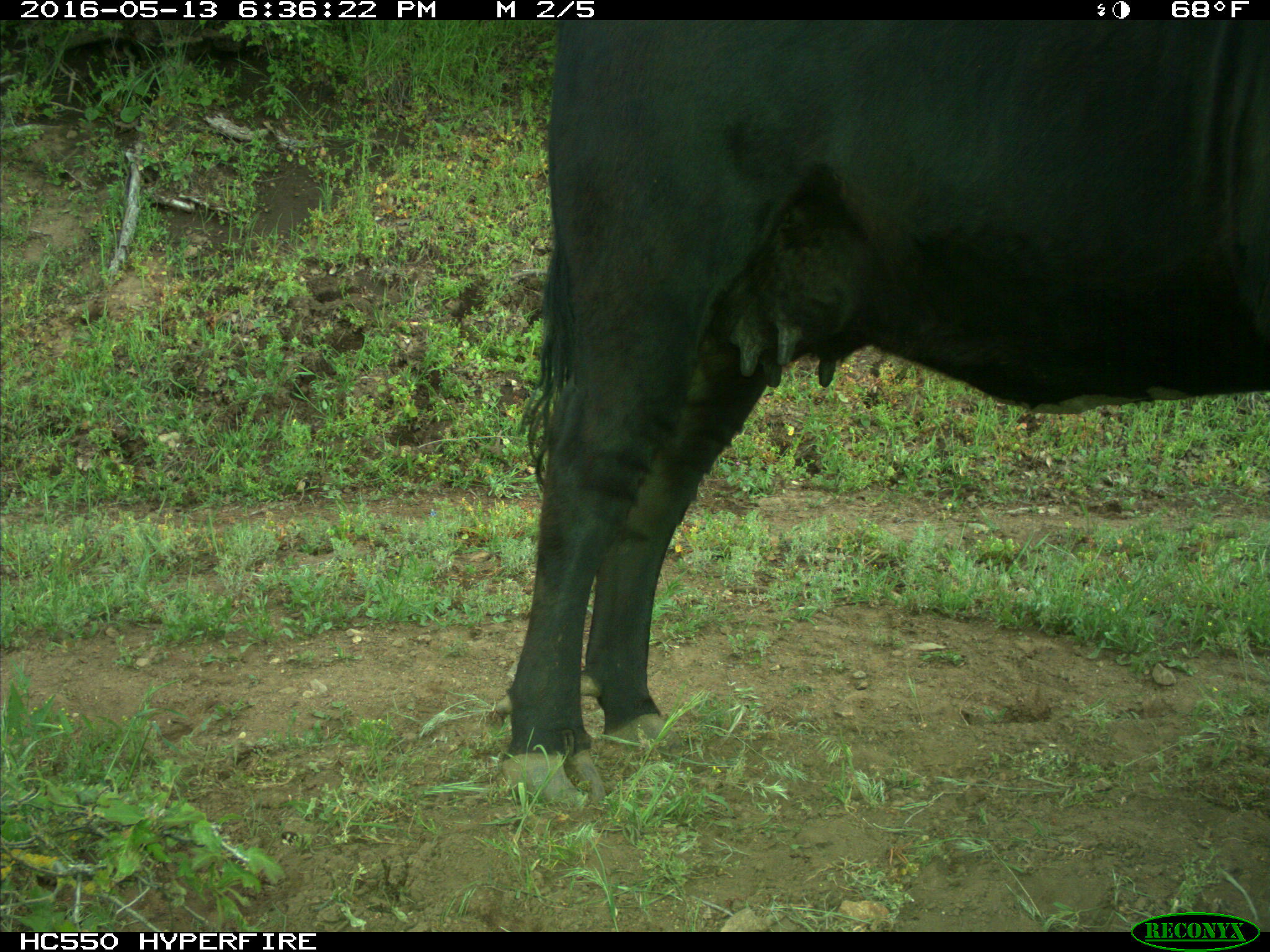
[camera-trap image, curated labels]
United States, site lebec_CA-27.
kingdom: Animalia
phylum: Chordata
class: Mammalia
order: Artiodactyla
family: Bovidae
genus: Bos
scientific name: Bos taurus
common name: domestic cow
Bos taurus (domestic cow).